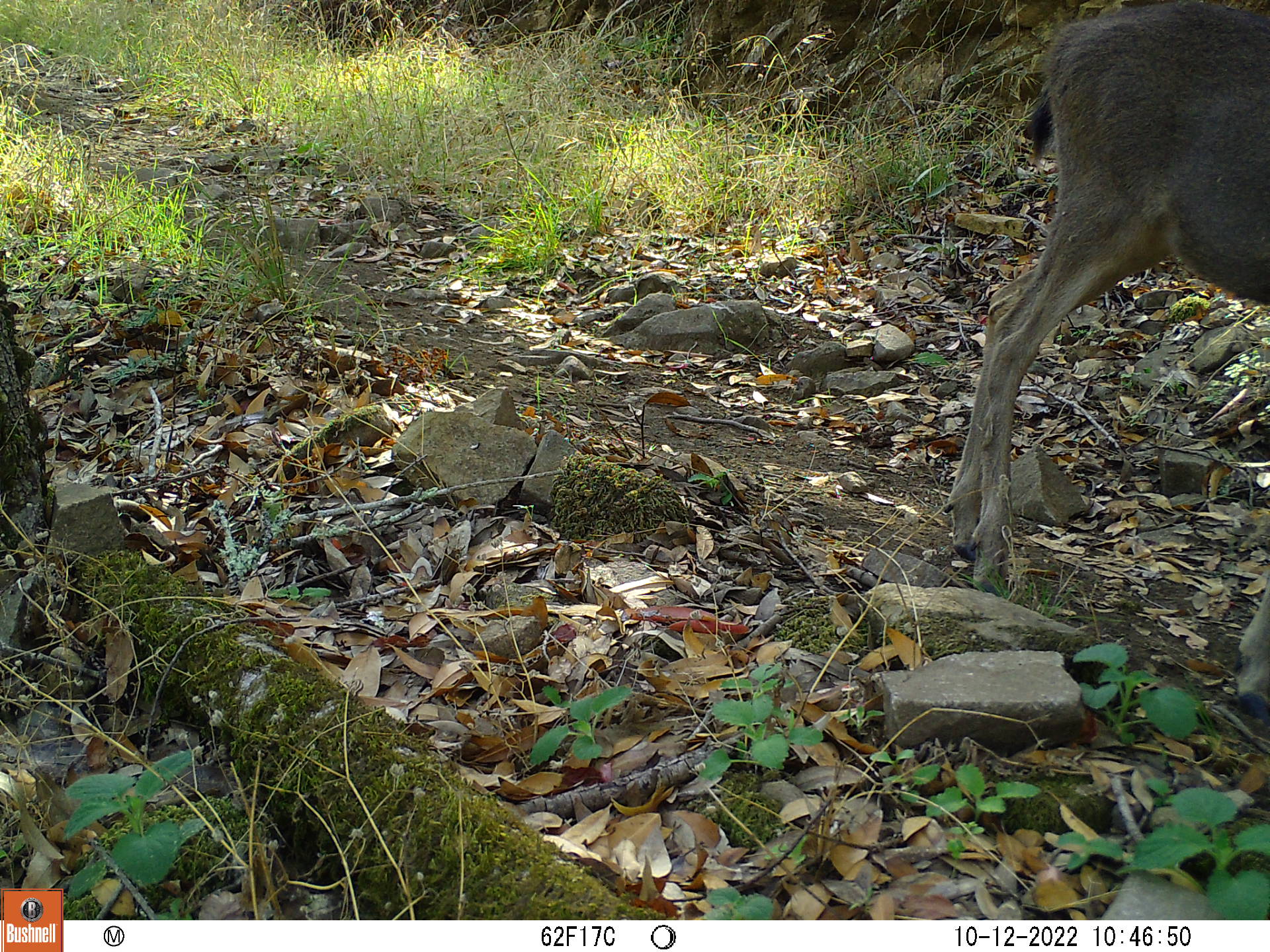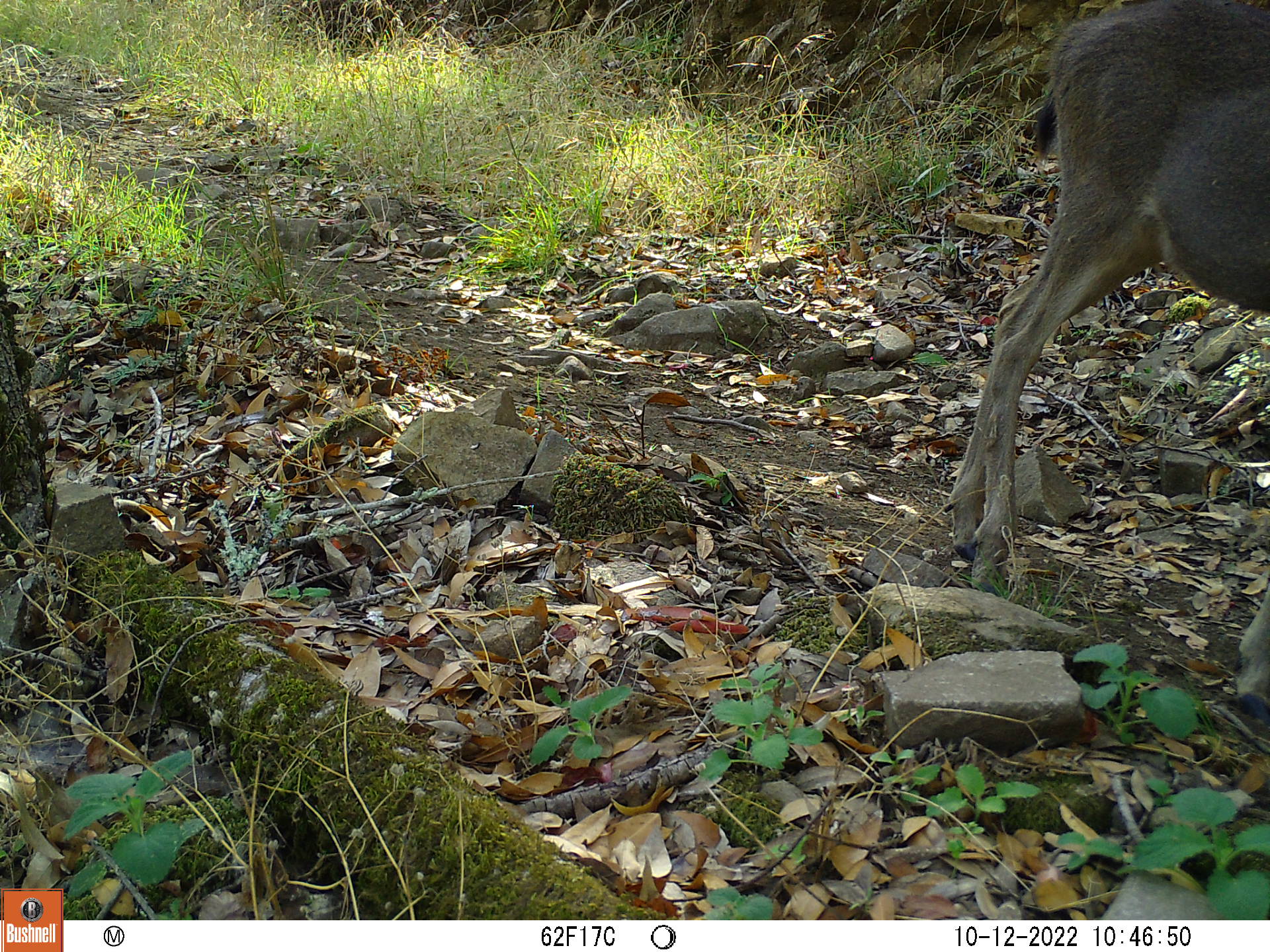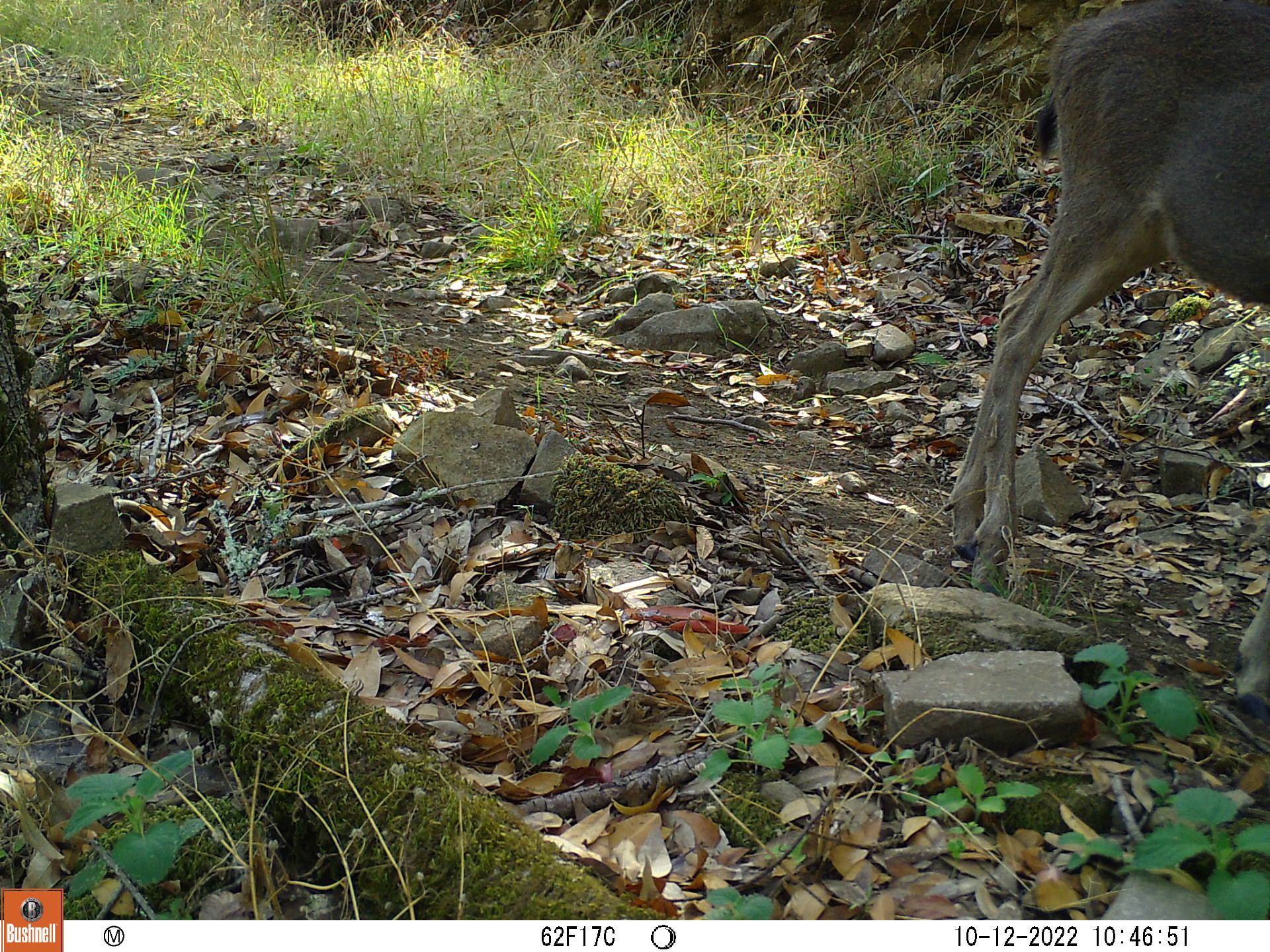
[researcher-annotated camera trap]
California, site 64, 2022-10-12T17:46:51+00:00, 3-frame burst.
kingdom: Animalia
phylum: Chordata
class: Mammalia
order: Artiodactyla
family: Cervidae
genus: Odocoileus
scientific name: Odocoileus hemionus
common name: mule deer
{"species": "mule deer (Odocoileus hemionus)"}